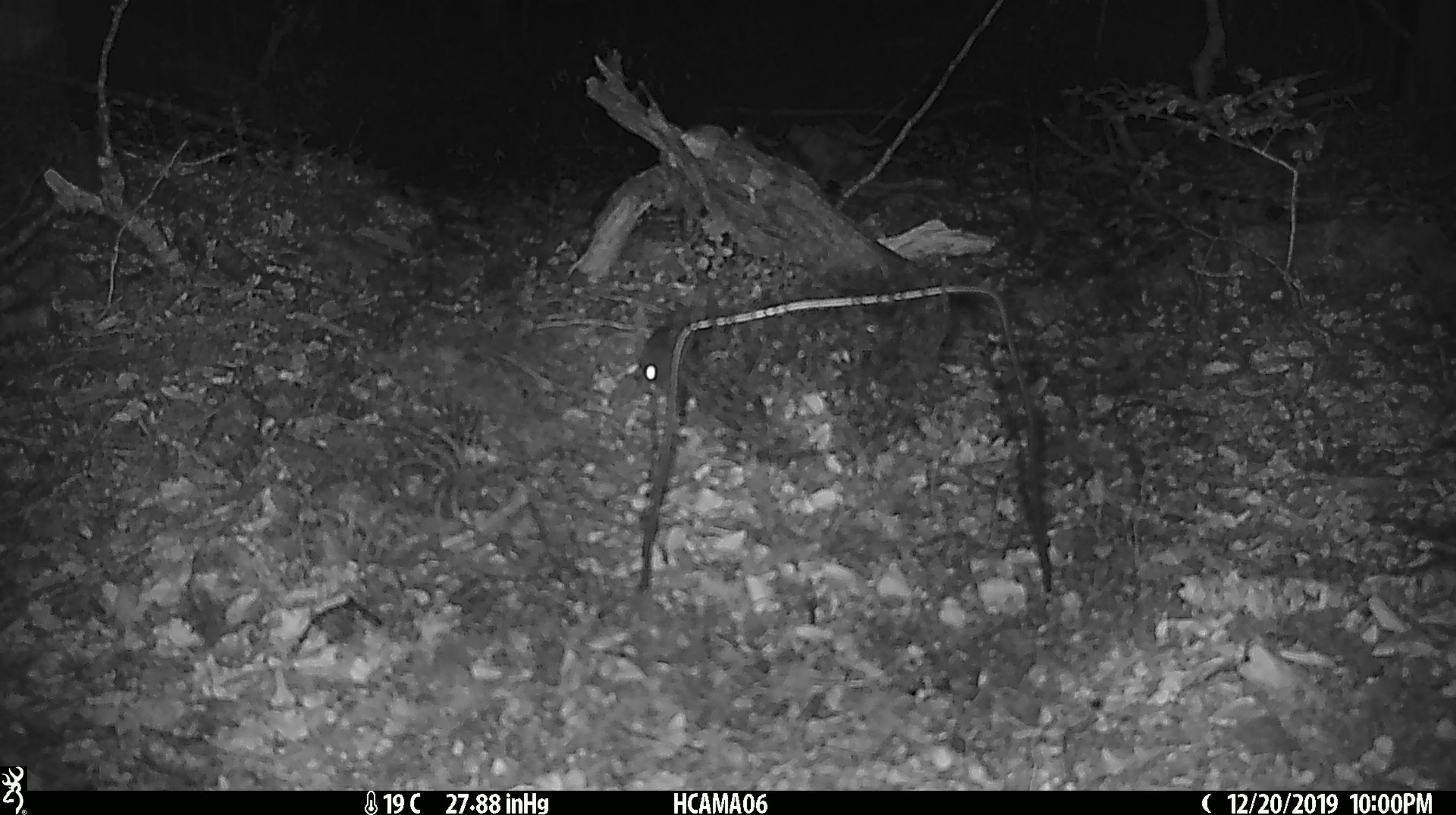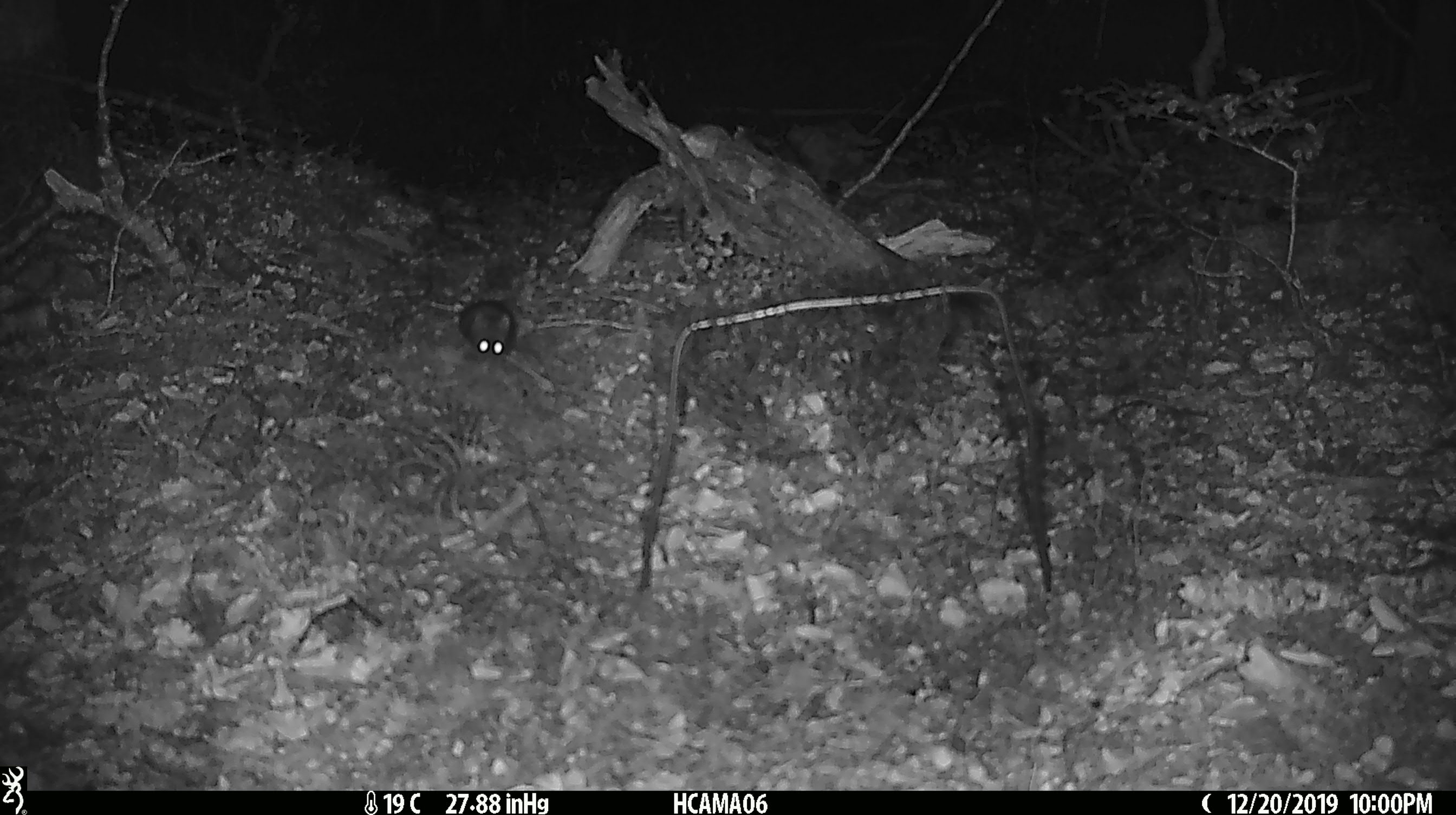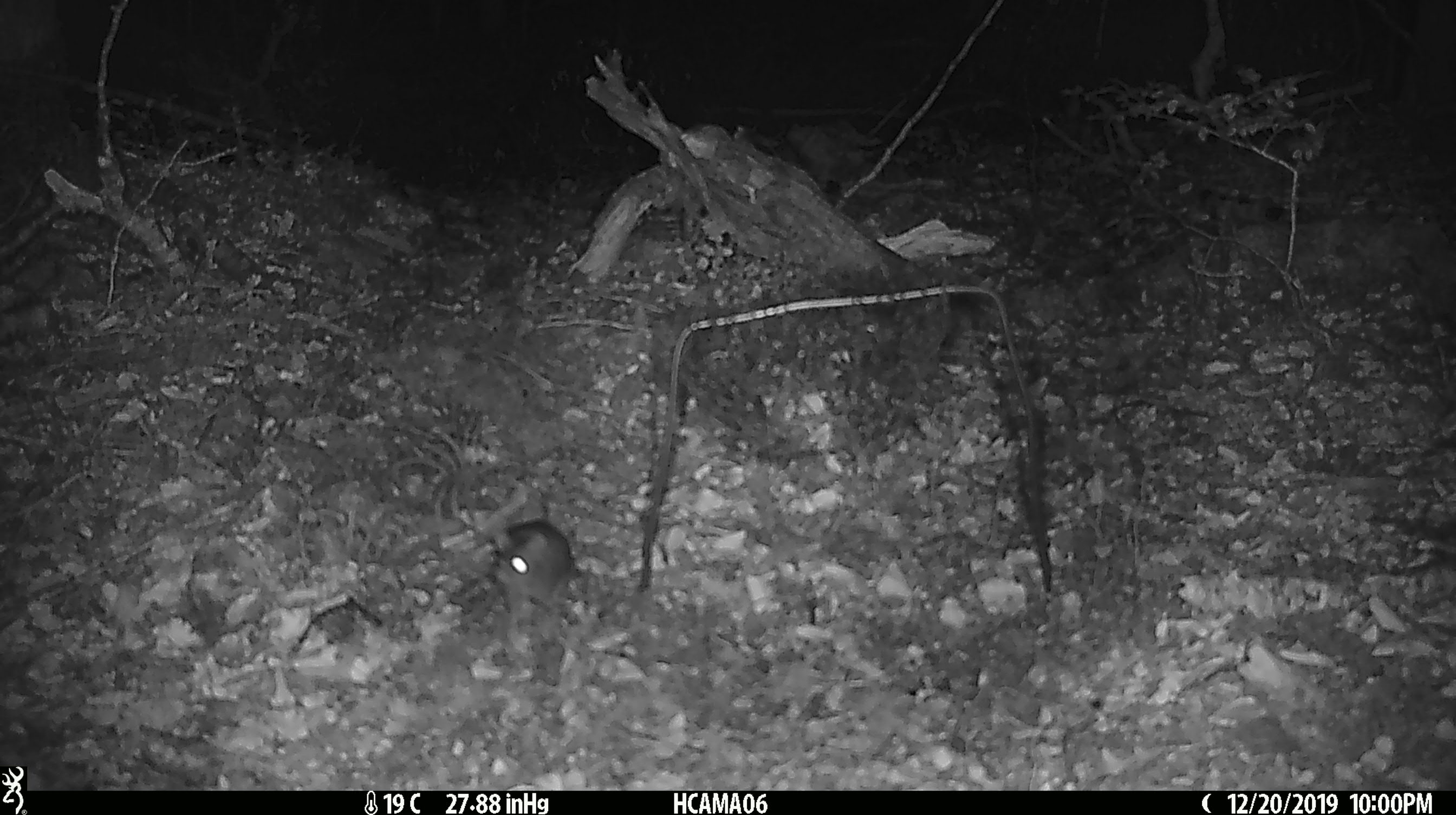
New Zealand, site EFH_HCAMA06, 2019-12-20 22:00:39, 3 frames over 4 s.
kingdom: Animalia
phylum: Chordata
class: Mammalia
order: Rodentia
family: Muridae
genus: Mus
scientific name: Mus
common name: mouse